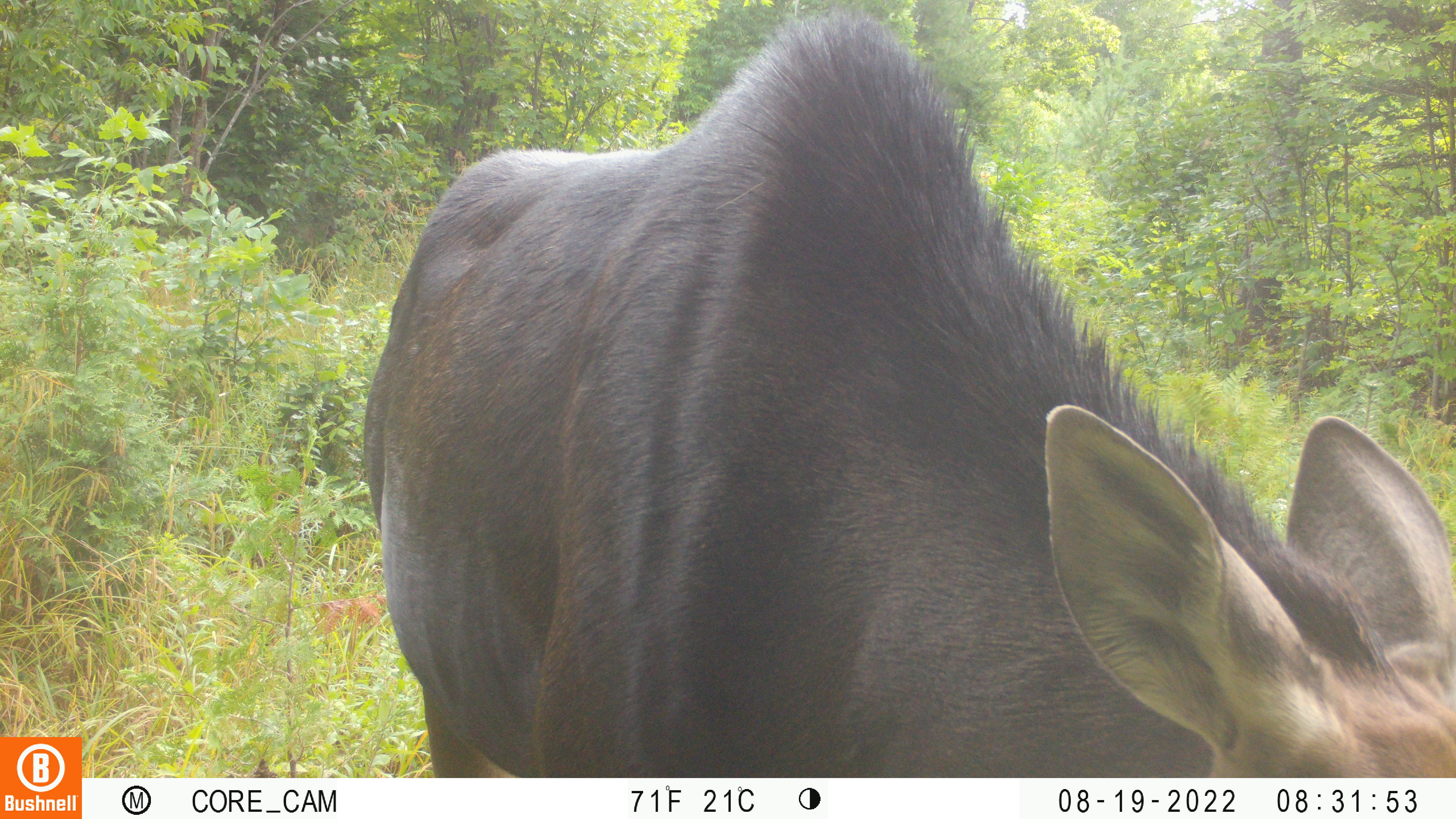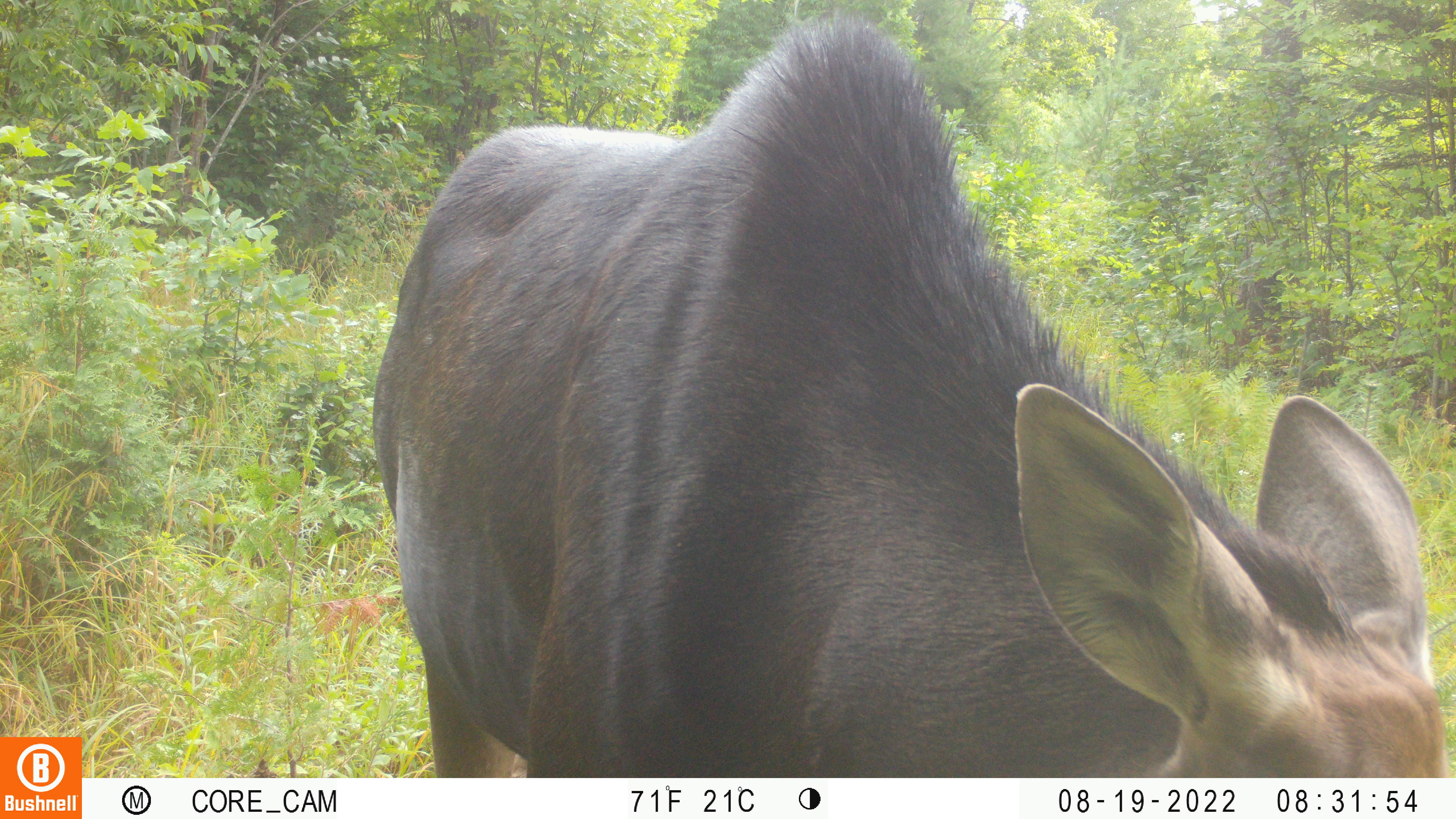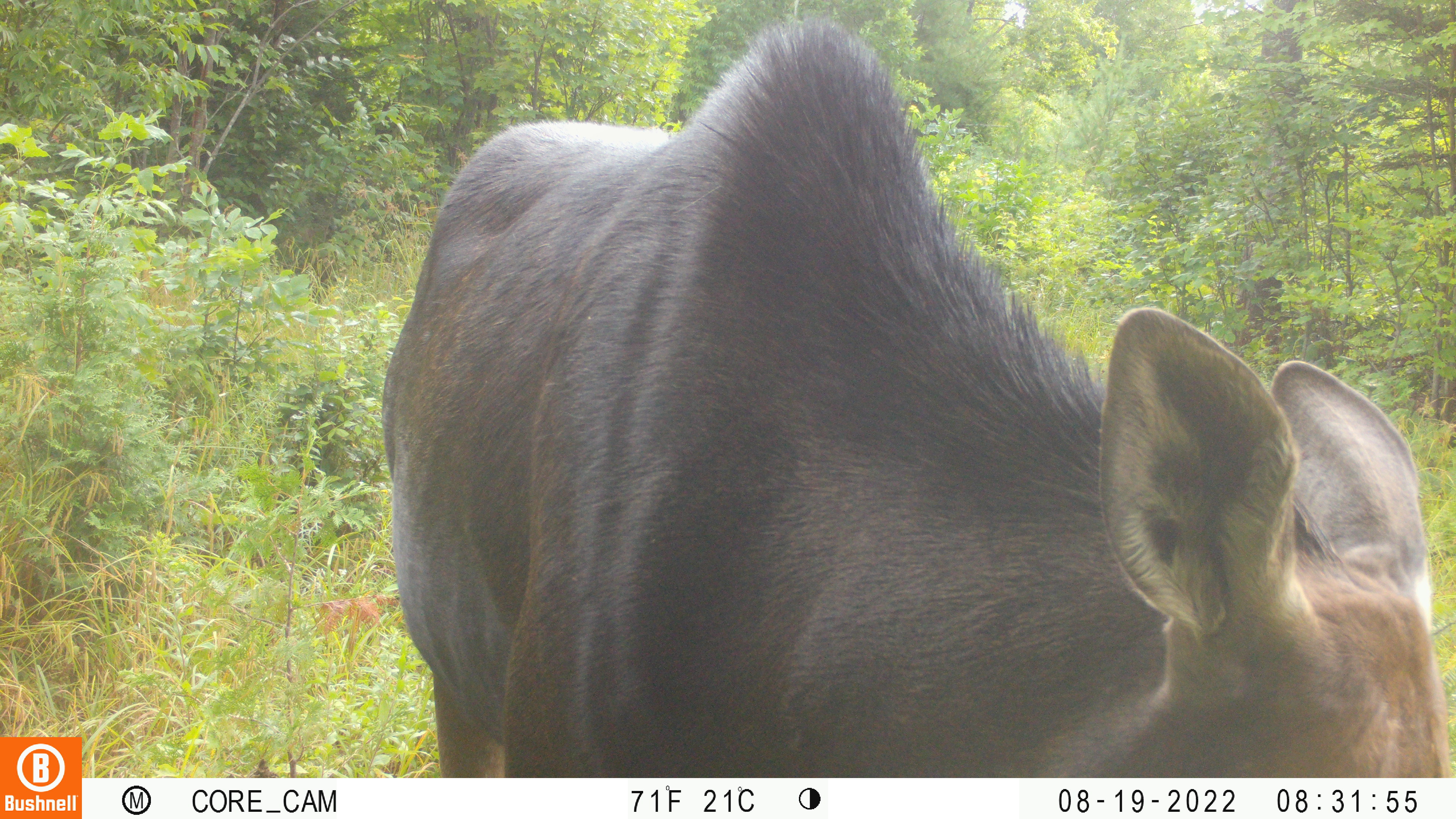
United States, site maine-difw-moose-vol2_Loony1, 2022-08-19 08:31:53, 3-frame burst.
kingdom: Animalia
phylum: Chordata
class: Mammalia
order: Artiodactyla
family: Cervidae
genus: Alces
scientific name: Alces alces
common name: moose